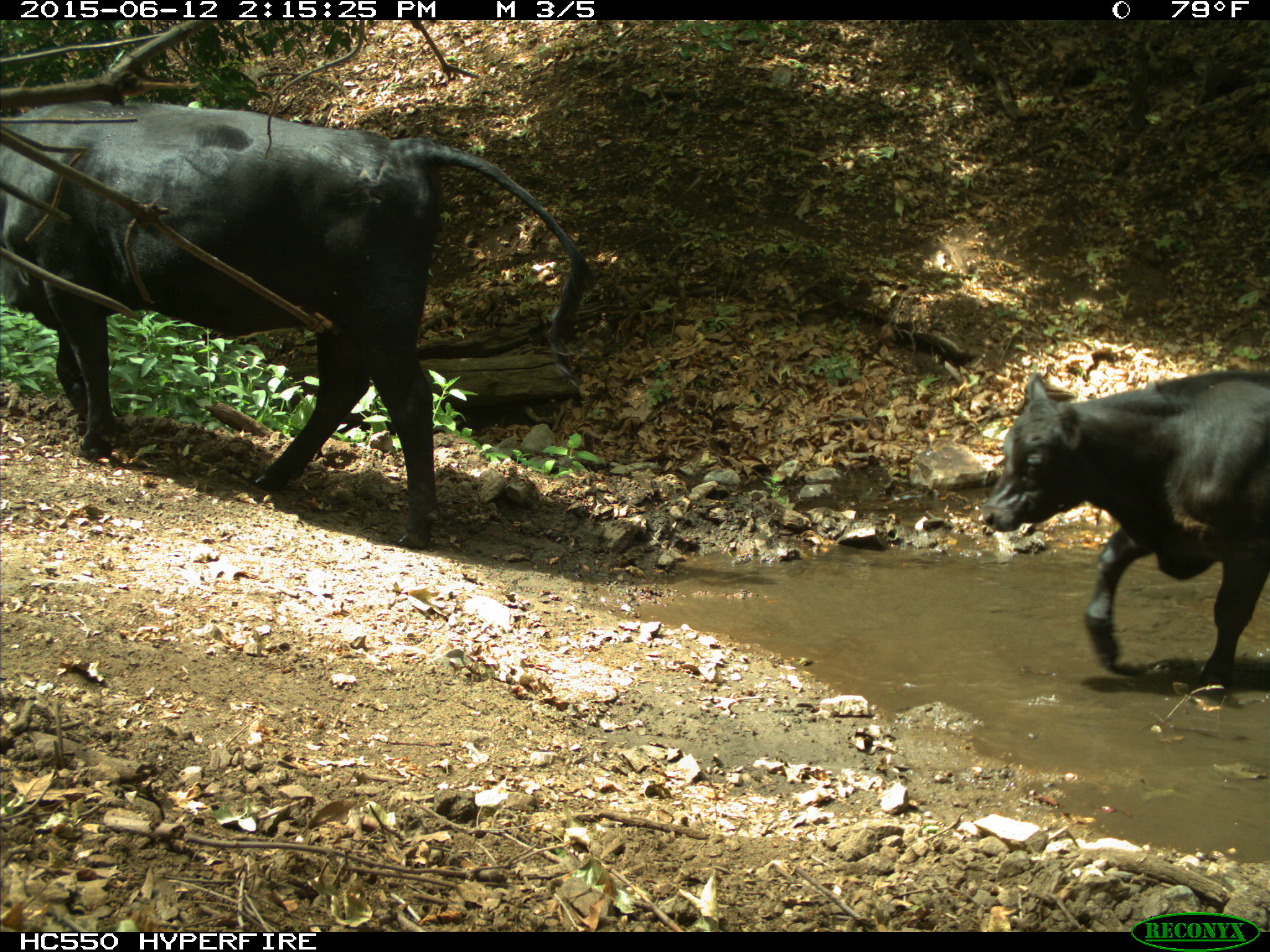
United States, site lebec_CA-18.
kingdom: Animalia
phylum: Chordata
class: Mammalia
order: Artiodactyla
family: Bovidae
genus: Bos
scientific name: Bos taurus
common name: domestic cow